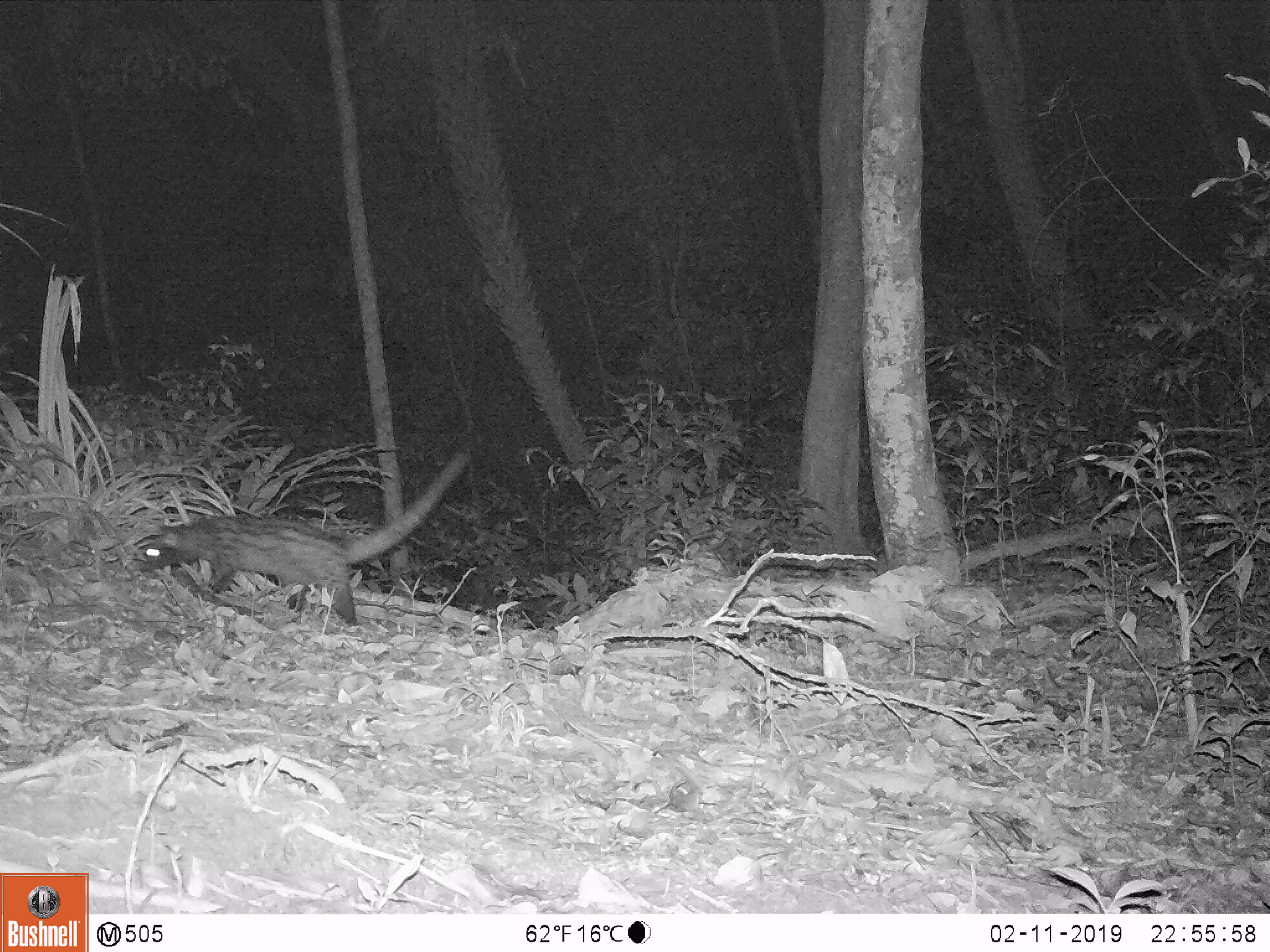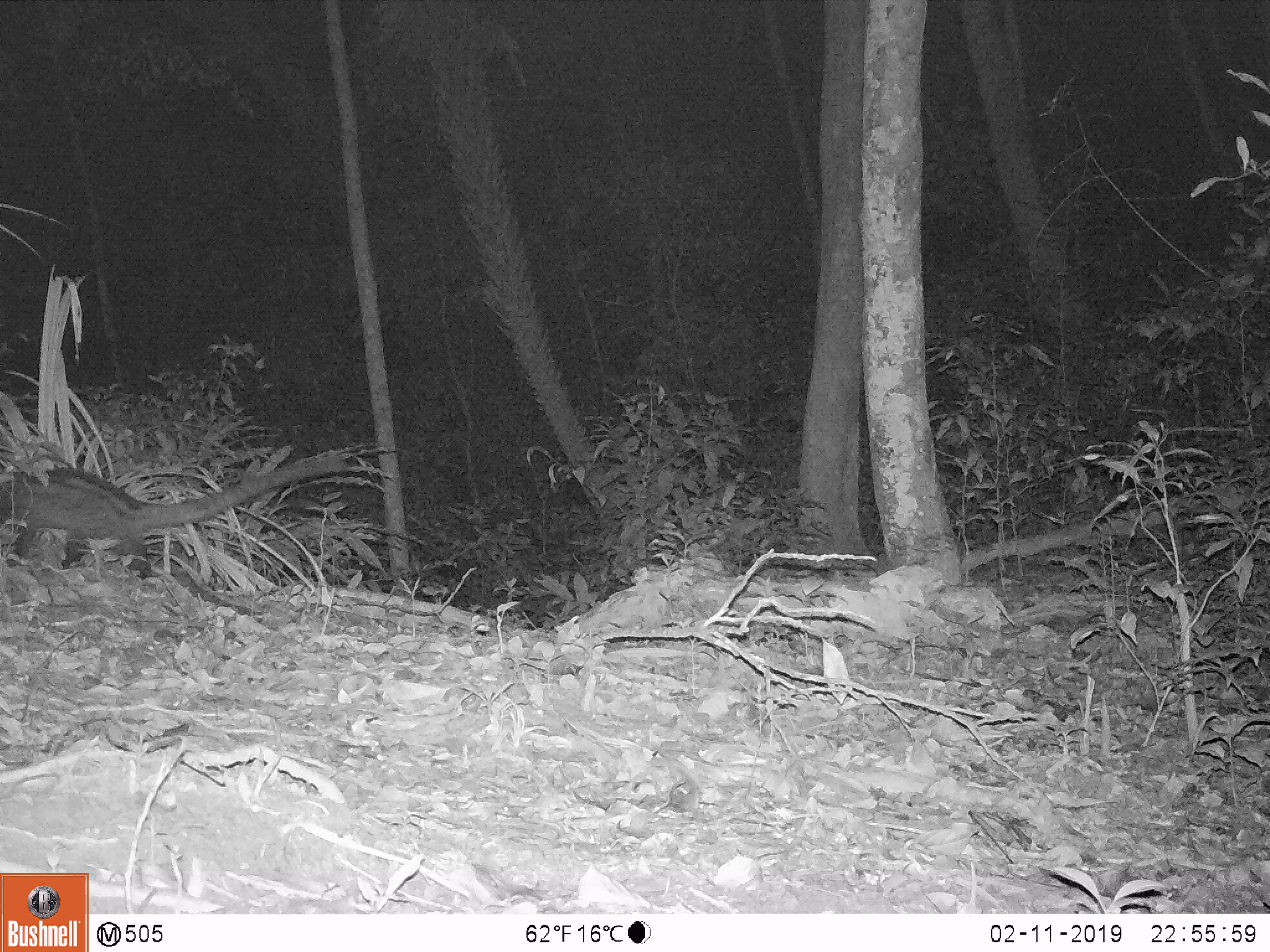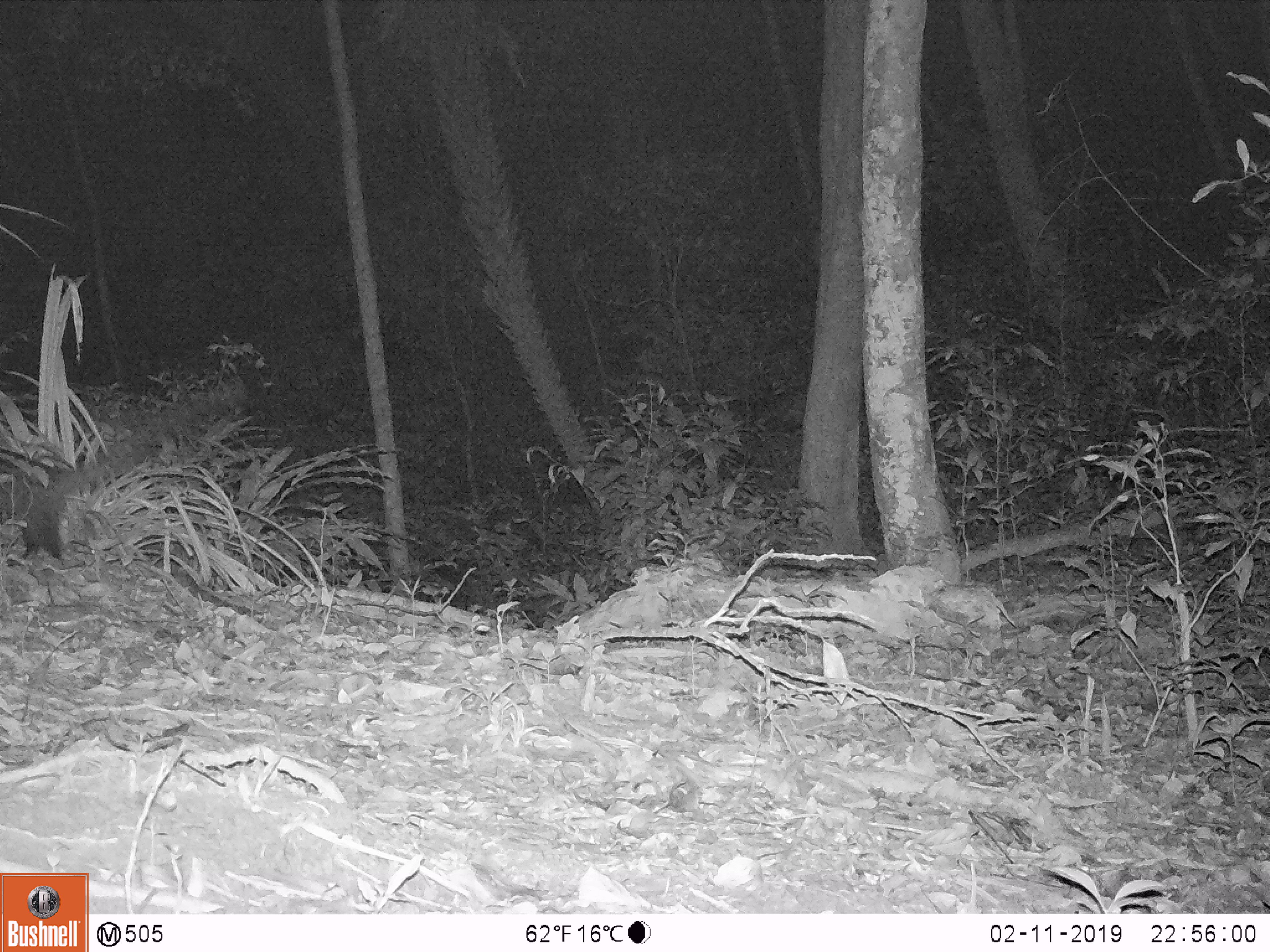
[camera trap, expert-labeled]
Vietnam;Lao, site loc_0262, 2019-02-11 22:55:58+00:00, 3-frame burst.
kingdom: Animalia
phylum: Chordata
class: Mammalia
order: Carnivora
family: Viverridae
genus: Paradoxurus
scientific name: Paradoxurus hermaphroditus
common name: common palm civet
Common palm civet (Paradoxurus hermaphroditus). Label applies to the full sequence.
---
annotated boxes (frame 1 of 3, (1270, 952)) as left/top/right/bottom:
common palm civet: 131/449/471/626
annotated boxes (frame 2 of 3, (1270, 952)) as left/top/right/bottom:
common palm civet: 0/455/346/579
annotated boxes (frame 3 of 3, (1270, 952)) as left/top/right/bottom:
common palm civet: 0/390/243/559